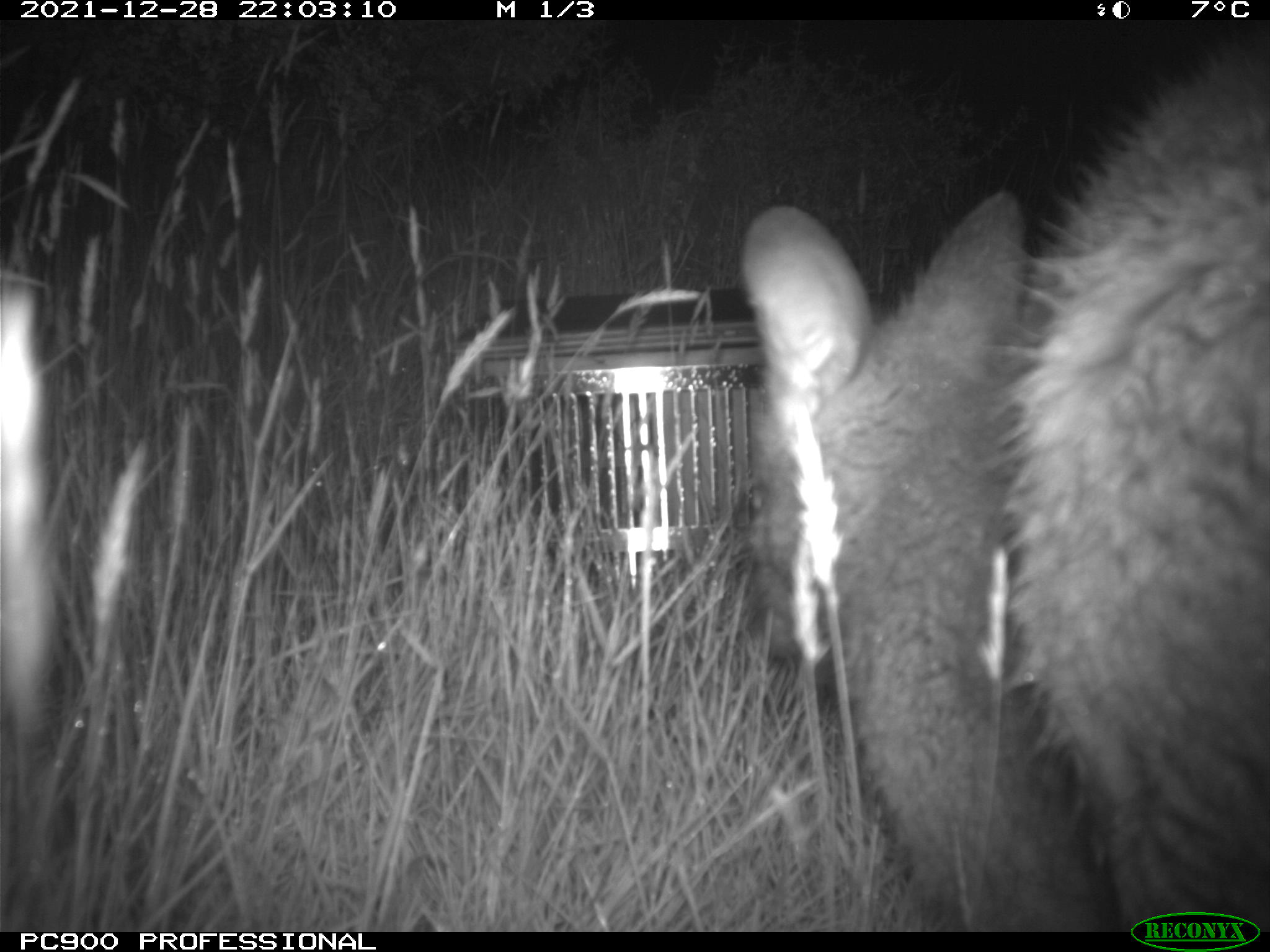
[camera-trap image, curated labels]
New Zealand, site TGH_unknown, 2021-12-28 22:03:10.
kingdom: Animalia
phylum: Chordata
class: Mammalia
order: Diprotodontia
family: Macropodidae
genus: Notamacropus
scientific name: Notamacropus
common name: wallaby